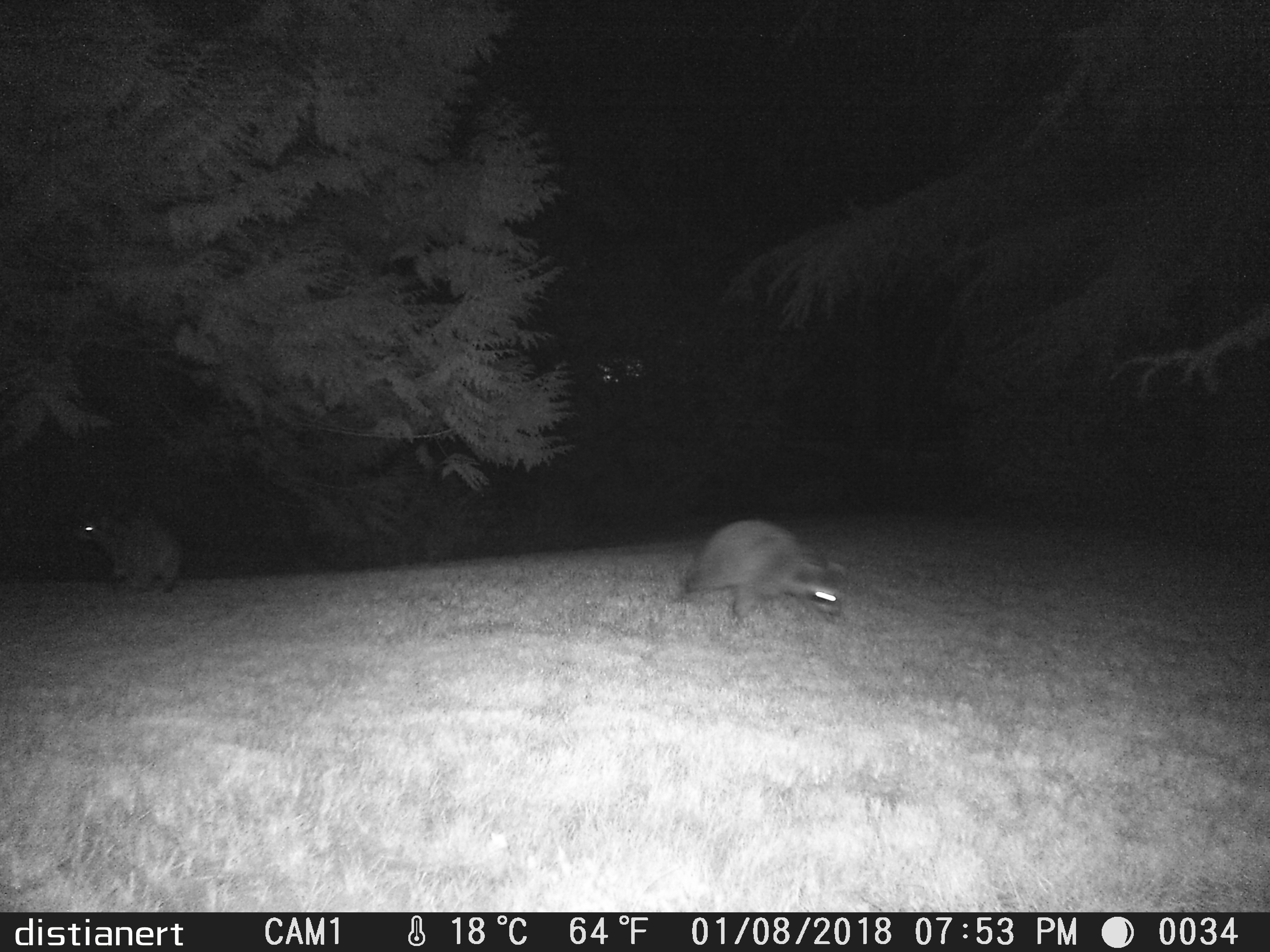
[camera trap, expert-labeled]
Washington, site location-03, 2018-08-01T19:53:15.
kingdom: Animalia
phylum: Chordata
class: Mammalia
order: Carnivora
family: Procyonidae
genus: Procyon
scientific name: Procyon lotor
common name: common raccoon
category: raccoon